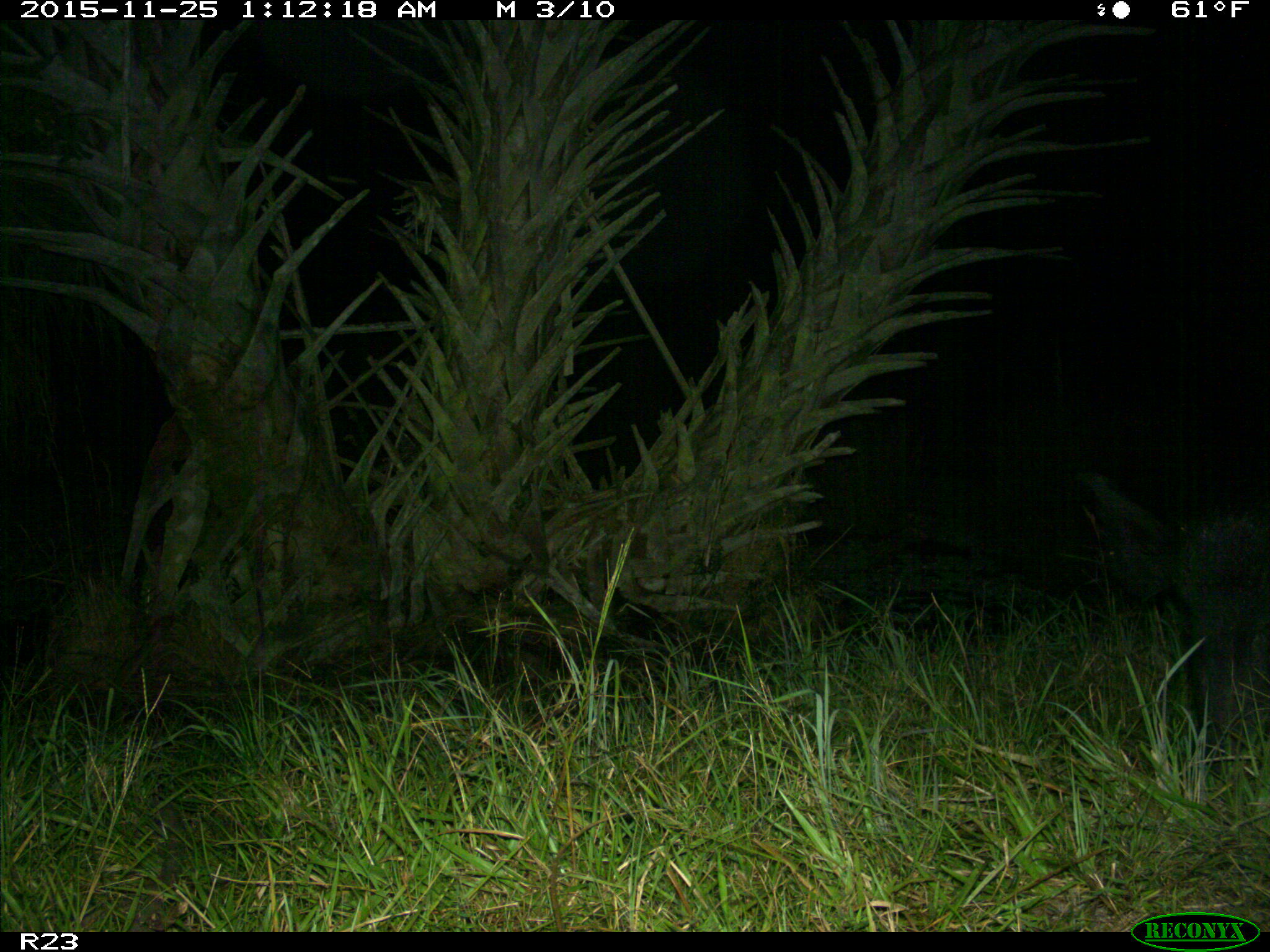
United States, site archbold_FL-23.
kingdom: Animalia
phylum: Chordata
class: Mammalia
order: Artiodactyla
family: Suidae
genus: Sus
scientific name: Sus scrofa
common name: wild boar